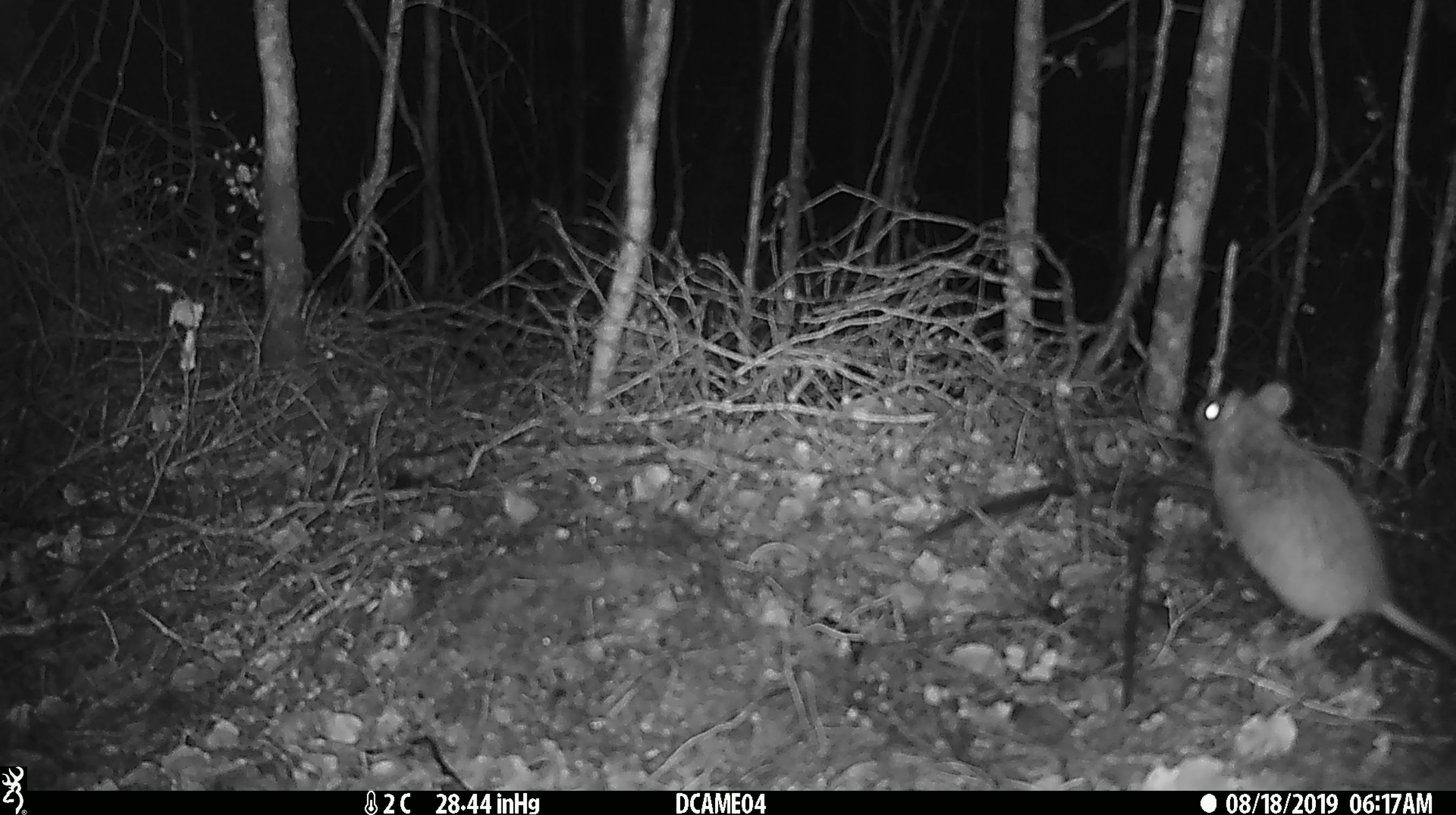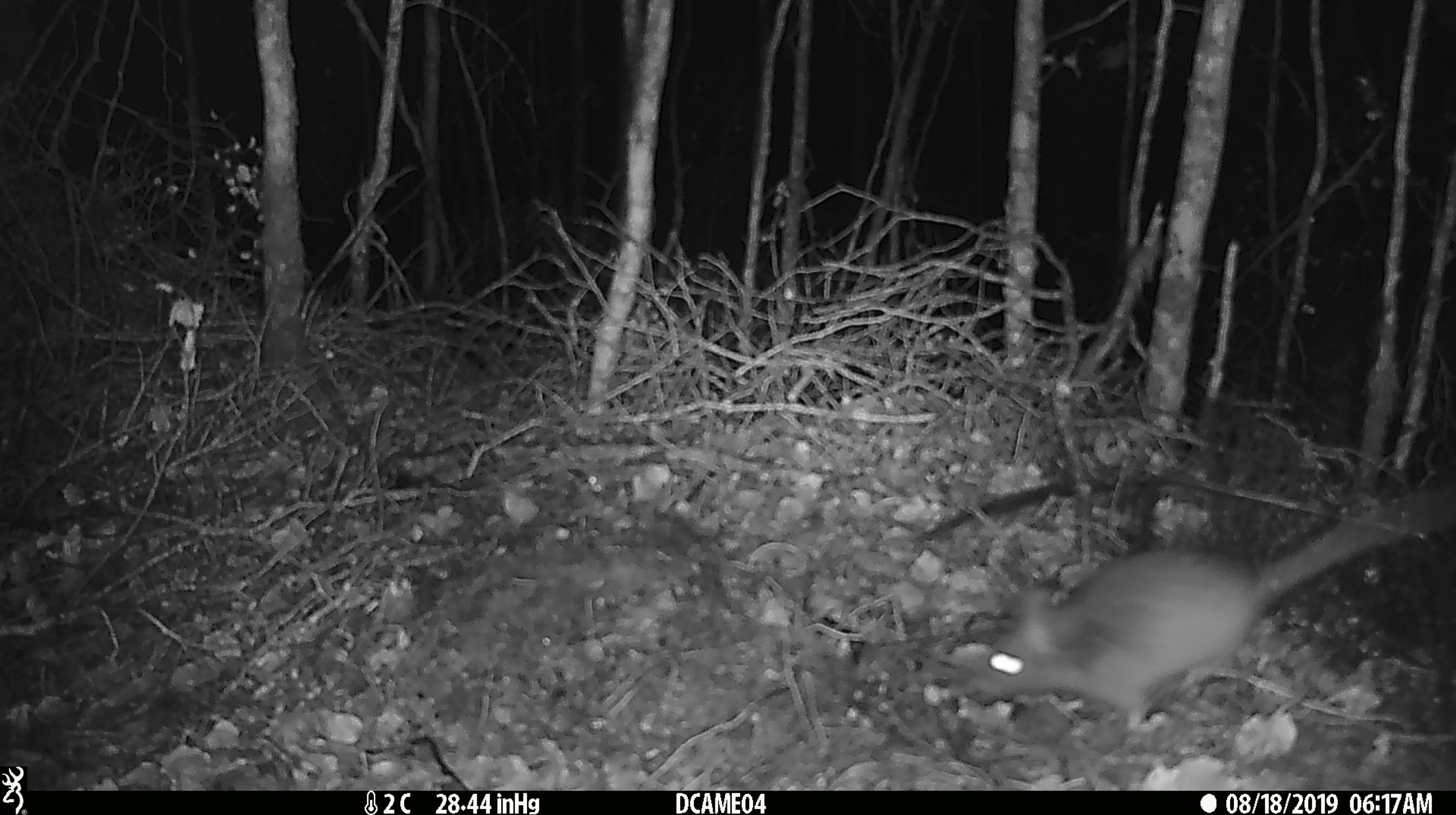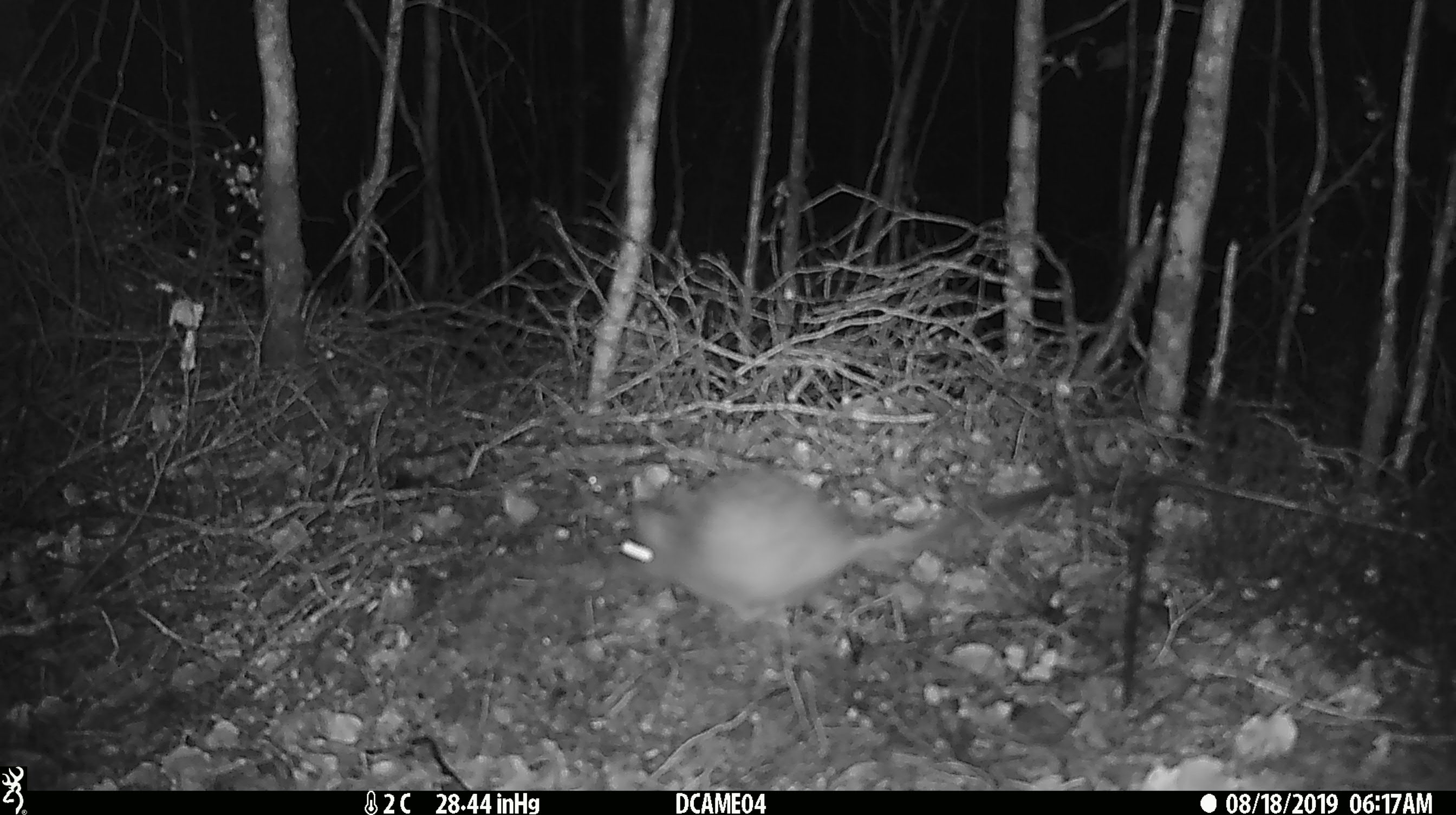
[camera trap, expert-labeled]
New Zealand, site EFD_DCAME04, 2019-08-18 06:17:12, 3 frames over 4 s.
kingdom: Animalia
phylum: Chordata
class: Mammalia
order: Rodentia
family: Muridae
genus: Rattus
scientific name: Rattus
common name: rat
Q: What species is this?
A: Rat (Rattus).